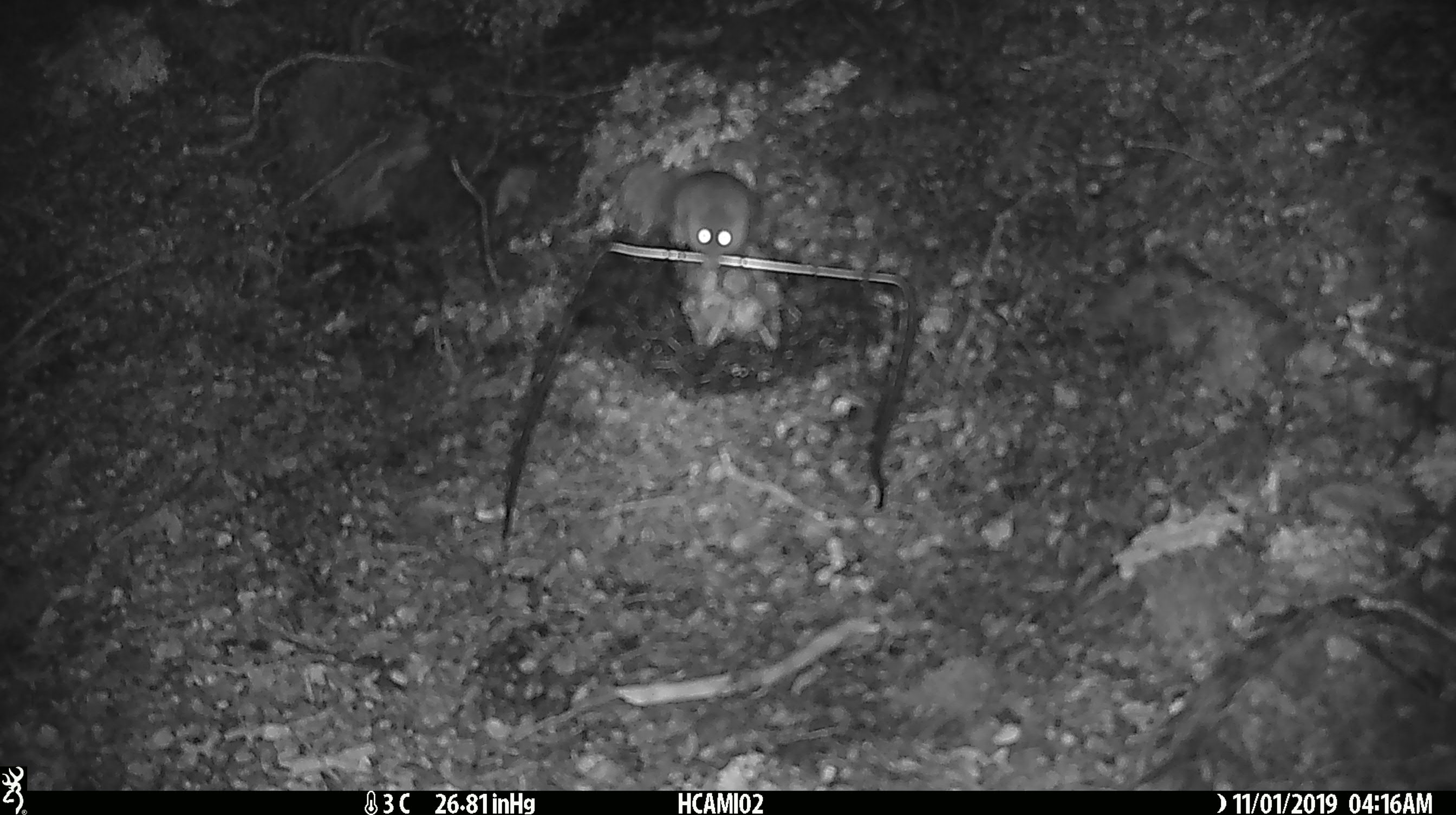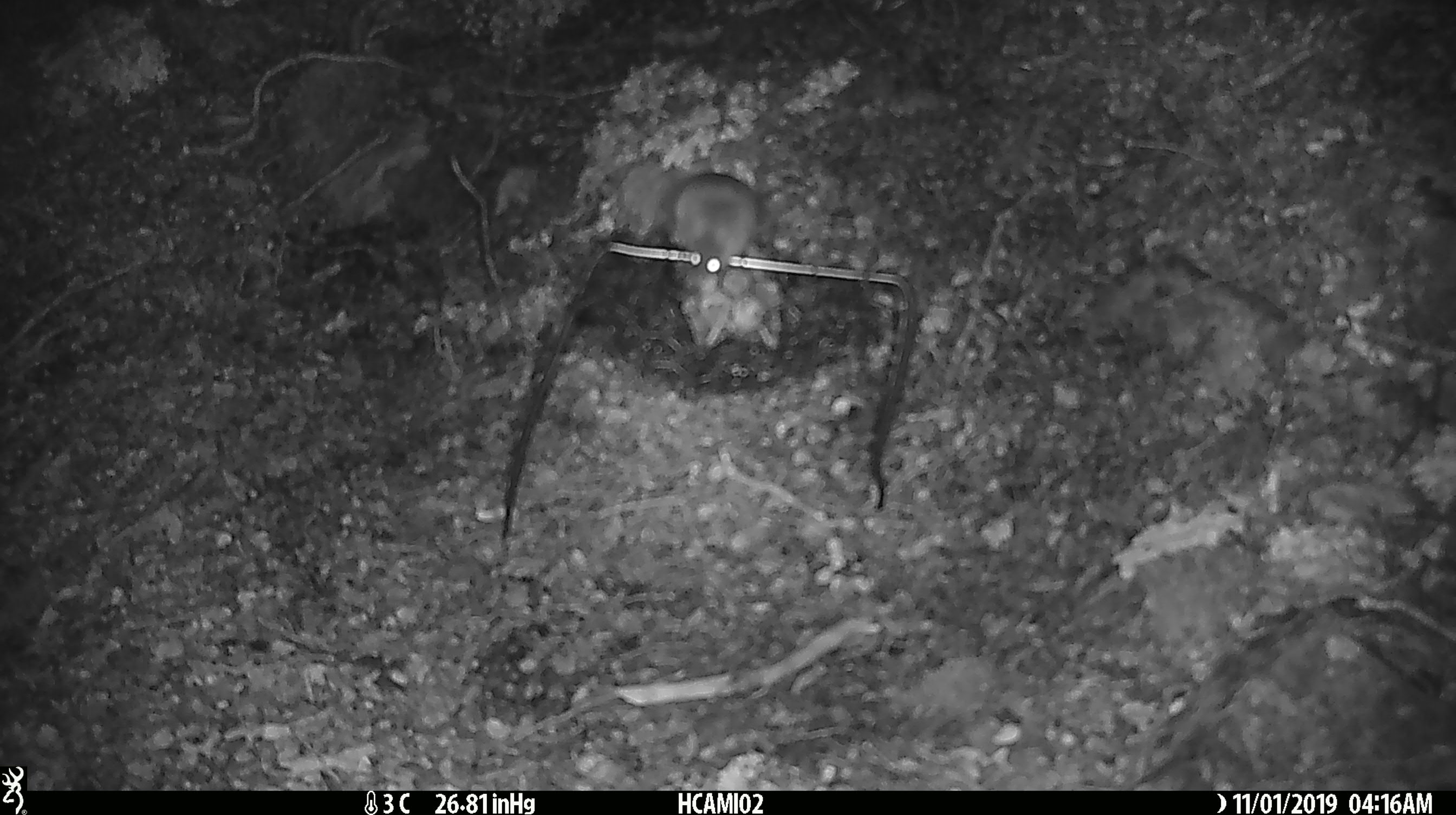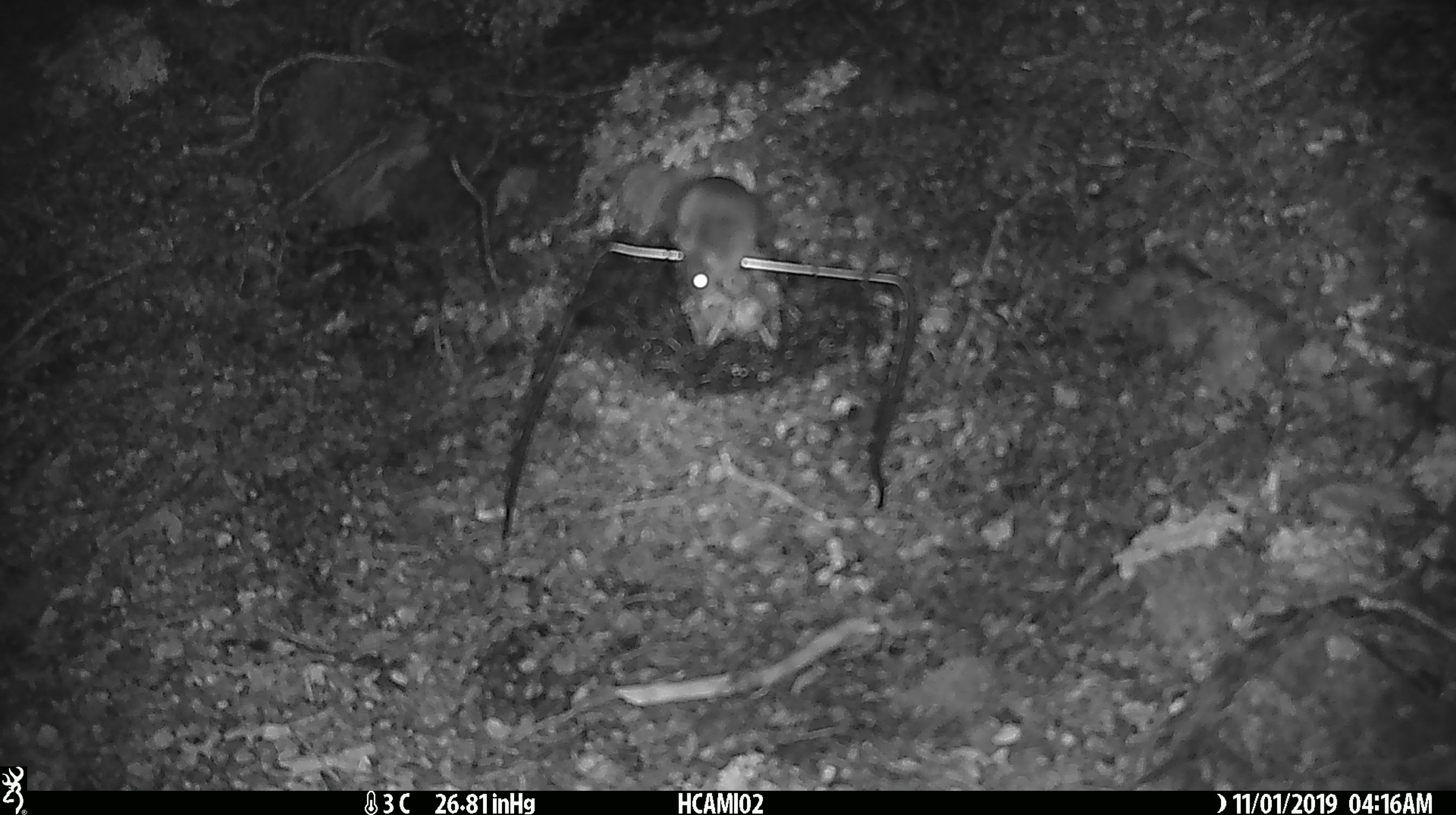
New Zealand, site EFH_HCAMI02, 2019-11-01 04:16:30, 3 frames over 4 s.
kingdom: Animalia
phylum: Chordata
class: Mammalia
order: Rodentia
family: Muridae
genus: Mus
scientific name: Mus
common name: mouse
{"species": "mouse (Mus)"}